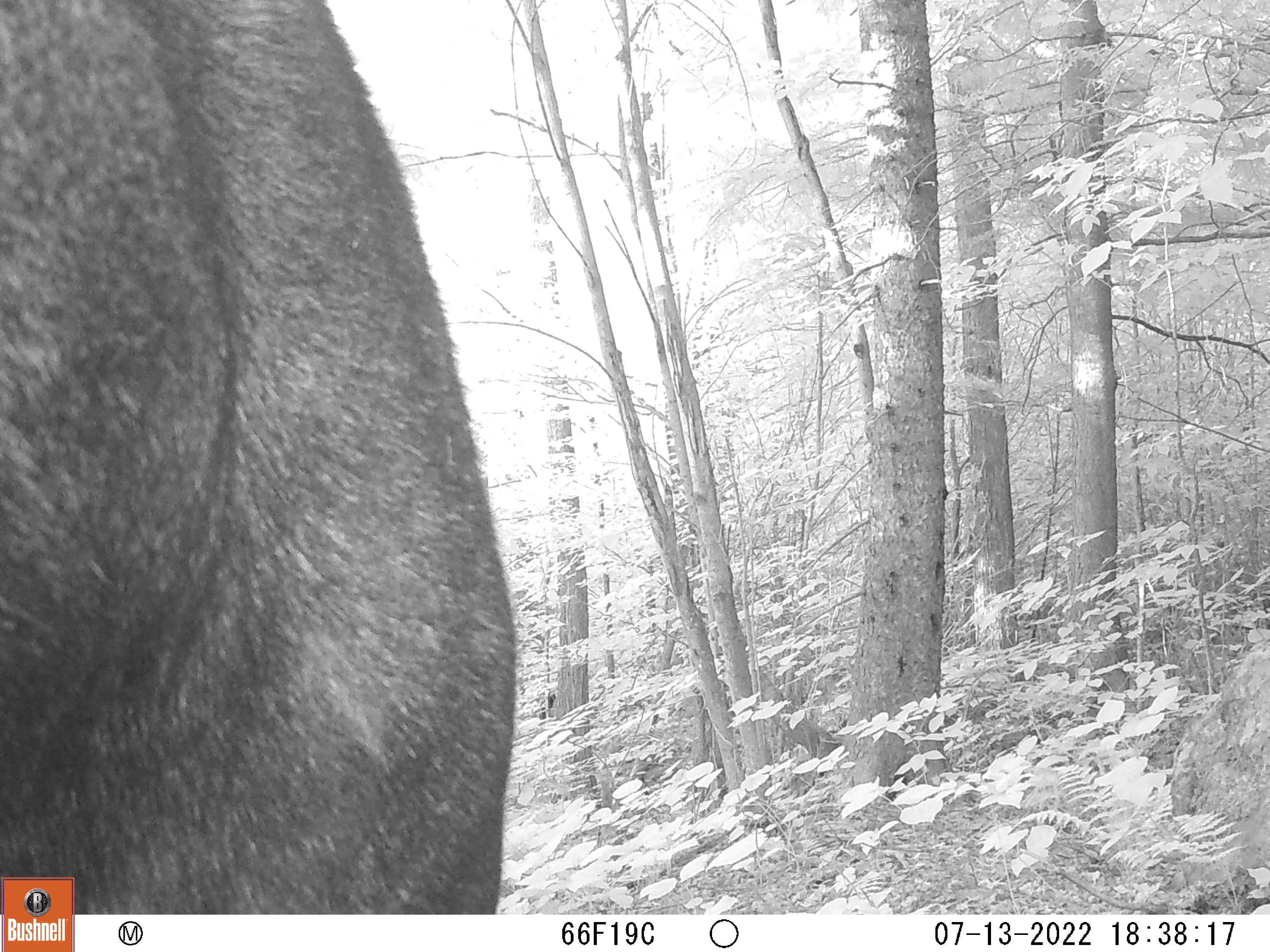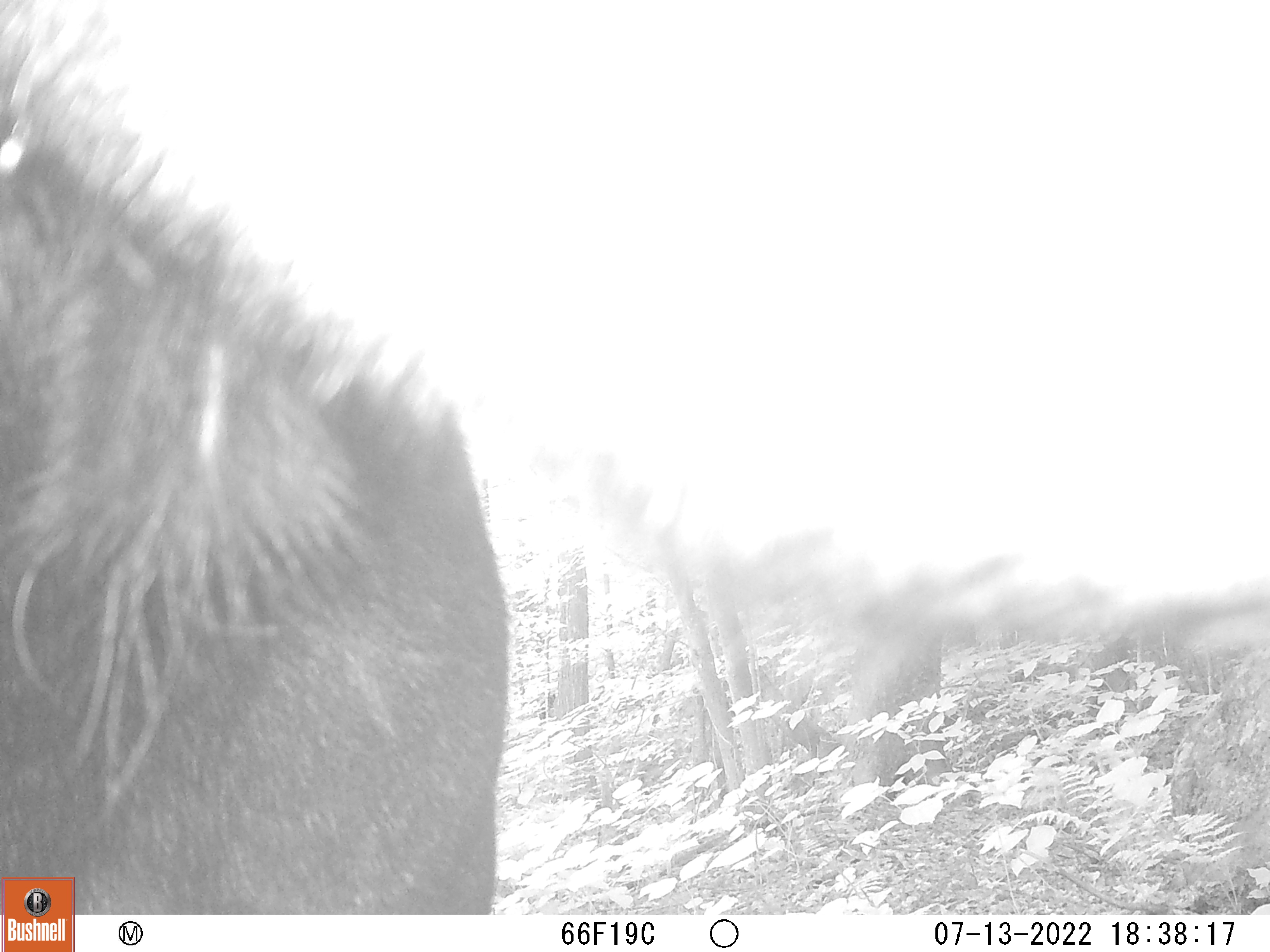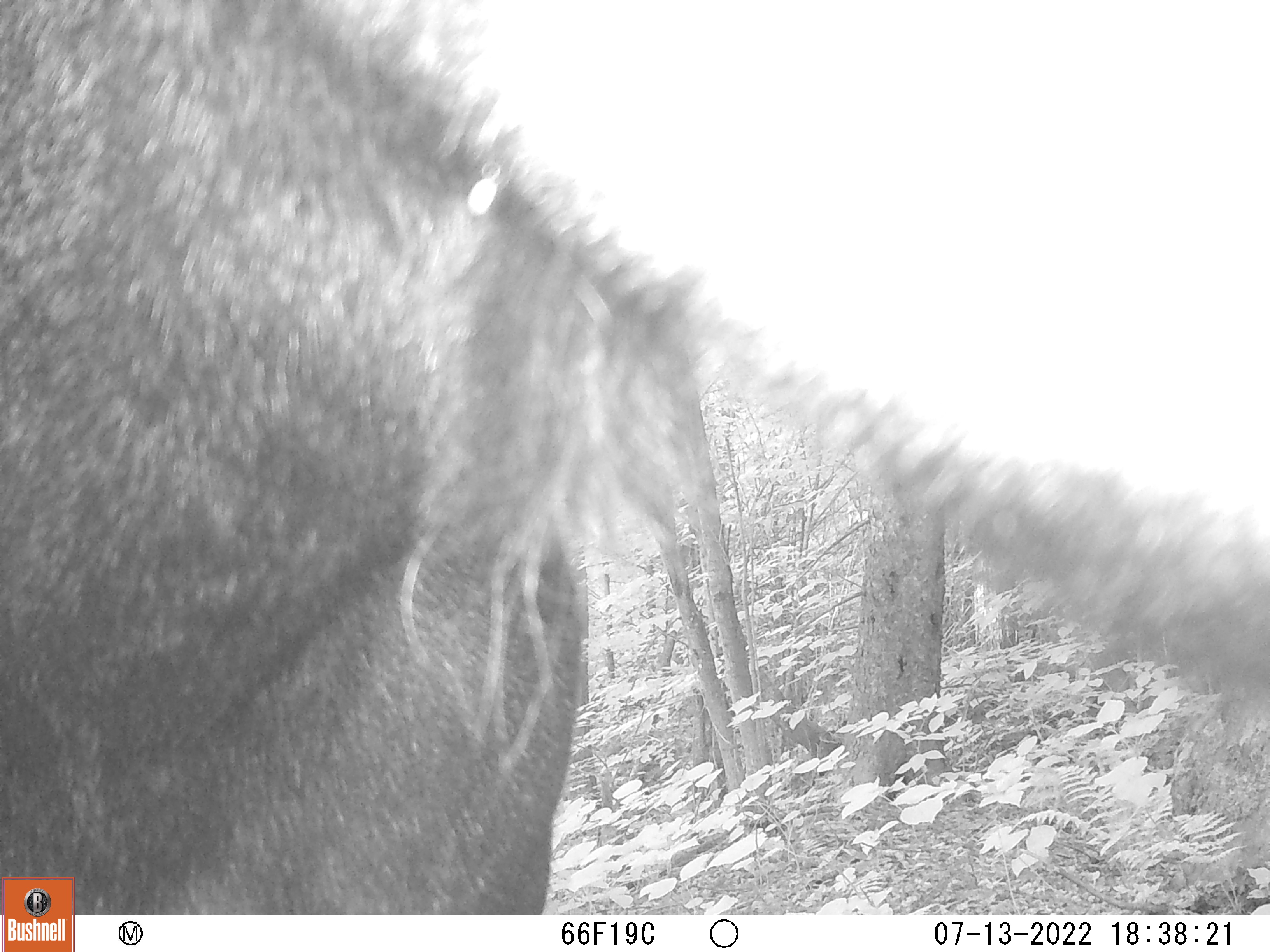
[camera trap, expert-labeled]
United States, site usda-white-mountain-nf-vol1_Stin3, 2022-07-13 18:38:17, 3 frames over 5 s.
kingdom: Animalia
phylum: Chordata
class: Mammalia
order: Artiodactyla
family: Cervidae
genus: Alces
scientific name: Alces alces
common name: moose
Moose (Alces alces).